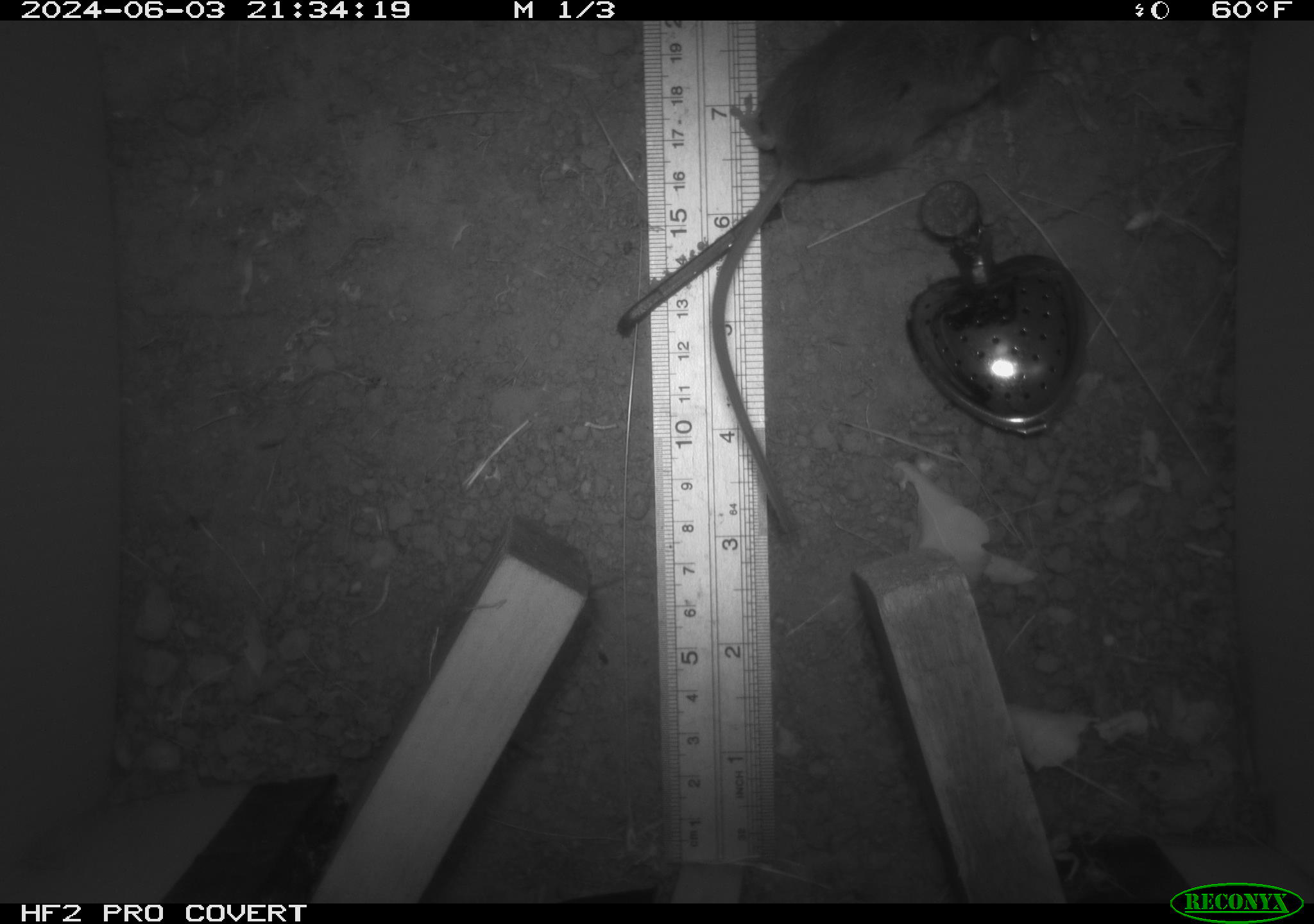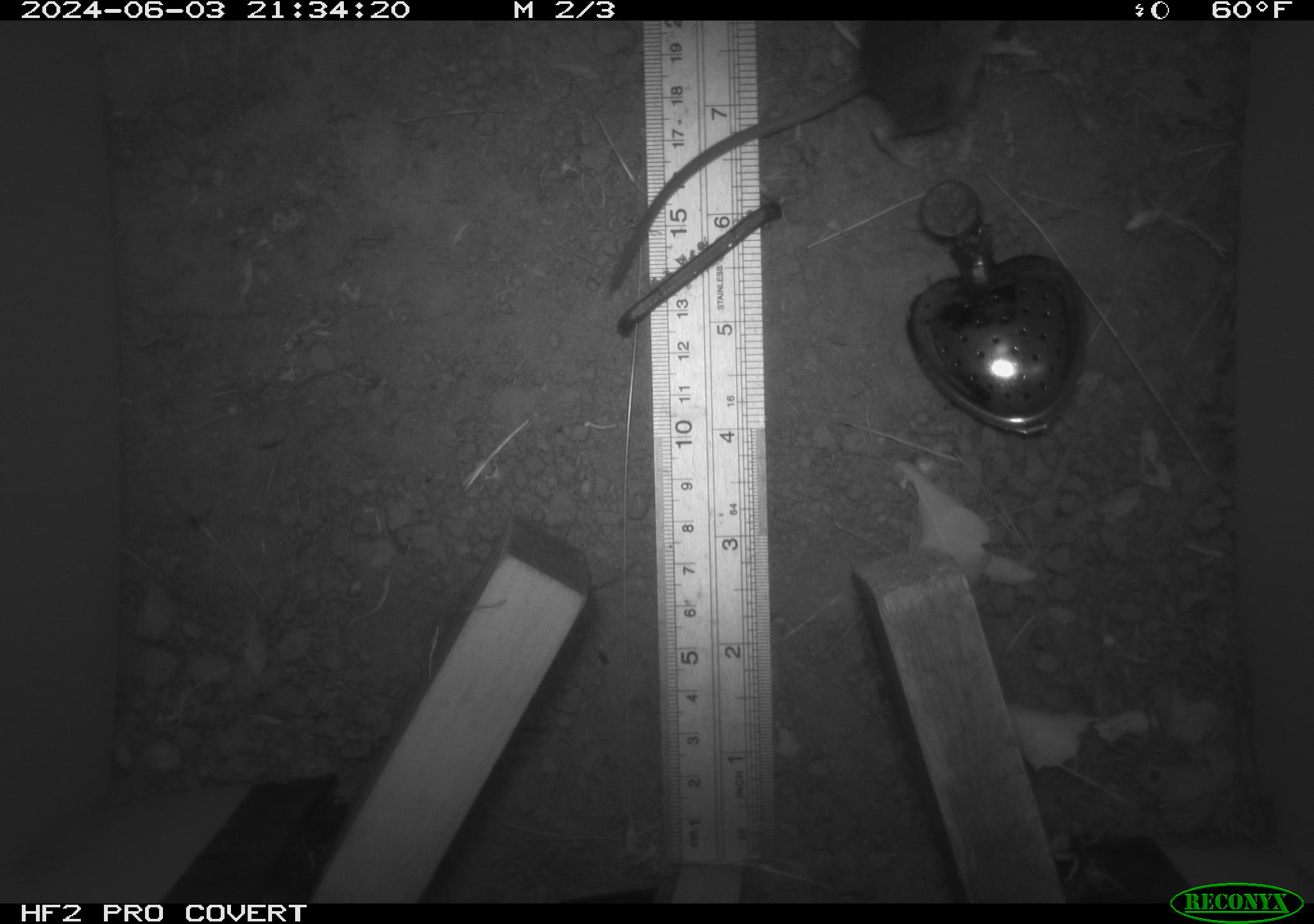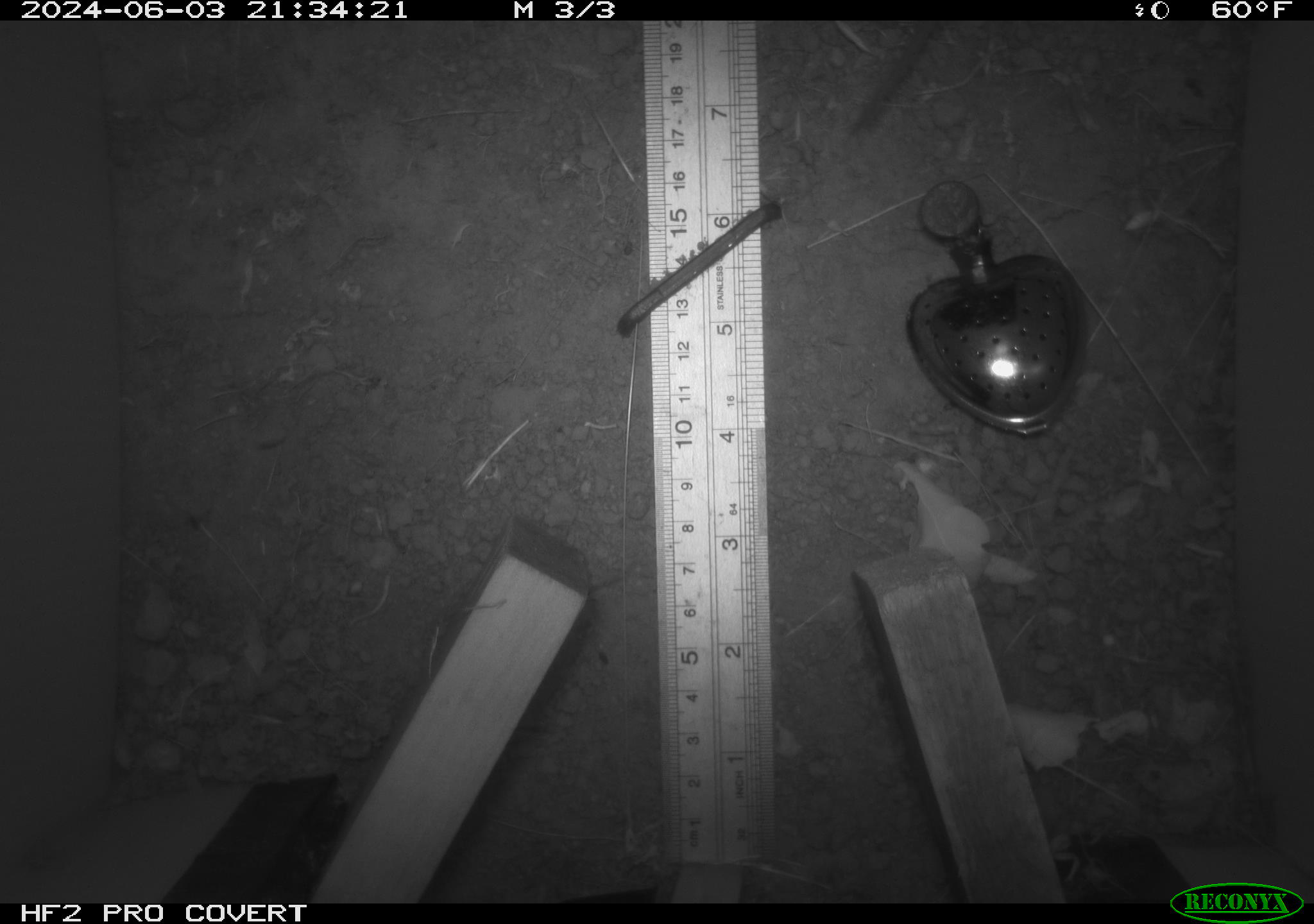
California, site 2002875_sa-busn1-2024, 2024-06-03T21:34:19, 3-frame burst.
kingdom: Animalia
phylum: Chordata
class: Mammalia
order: Rodentia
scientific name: Rodentia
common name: rodent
Rodent (Rodentia).